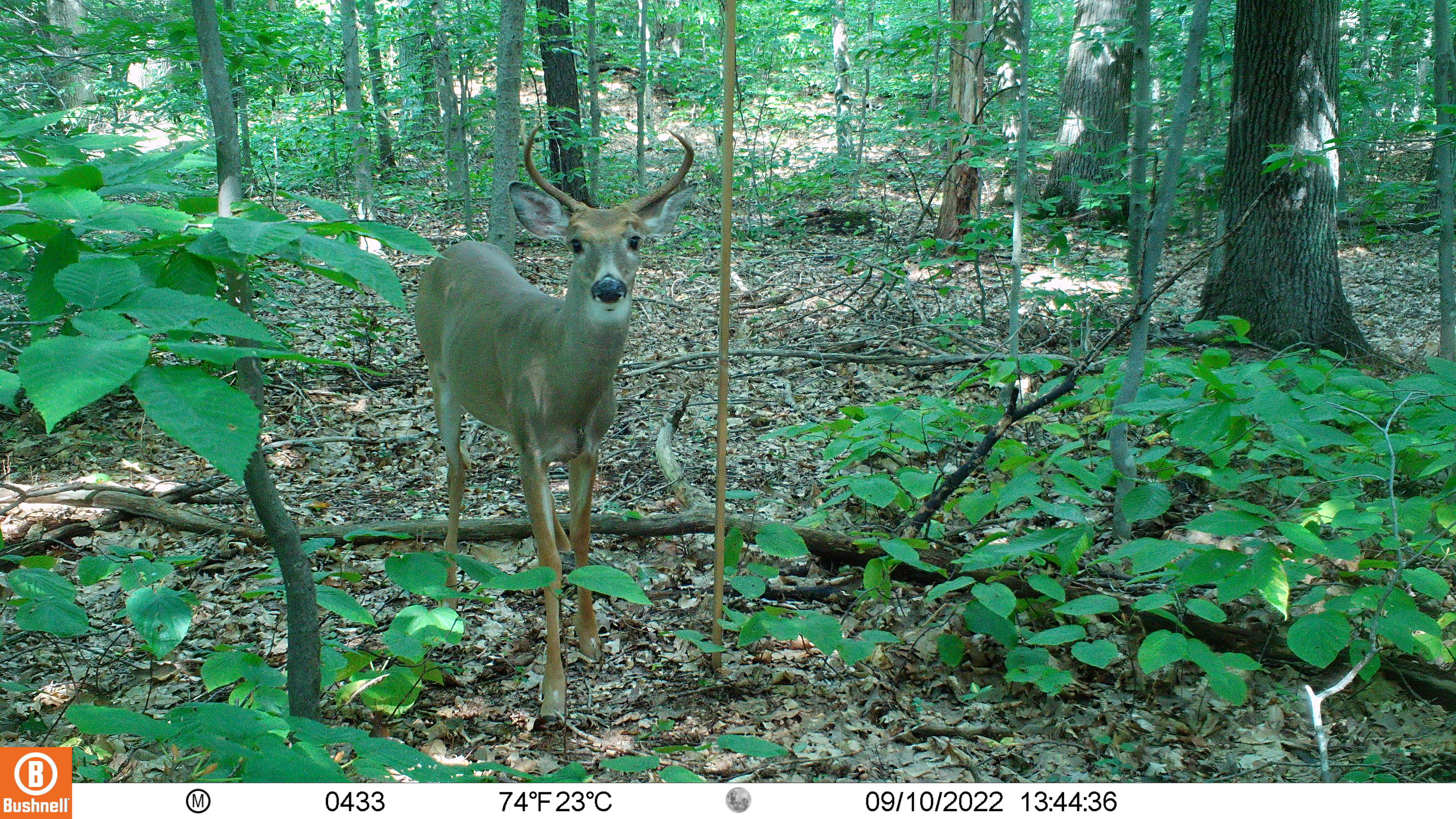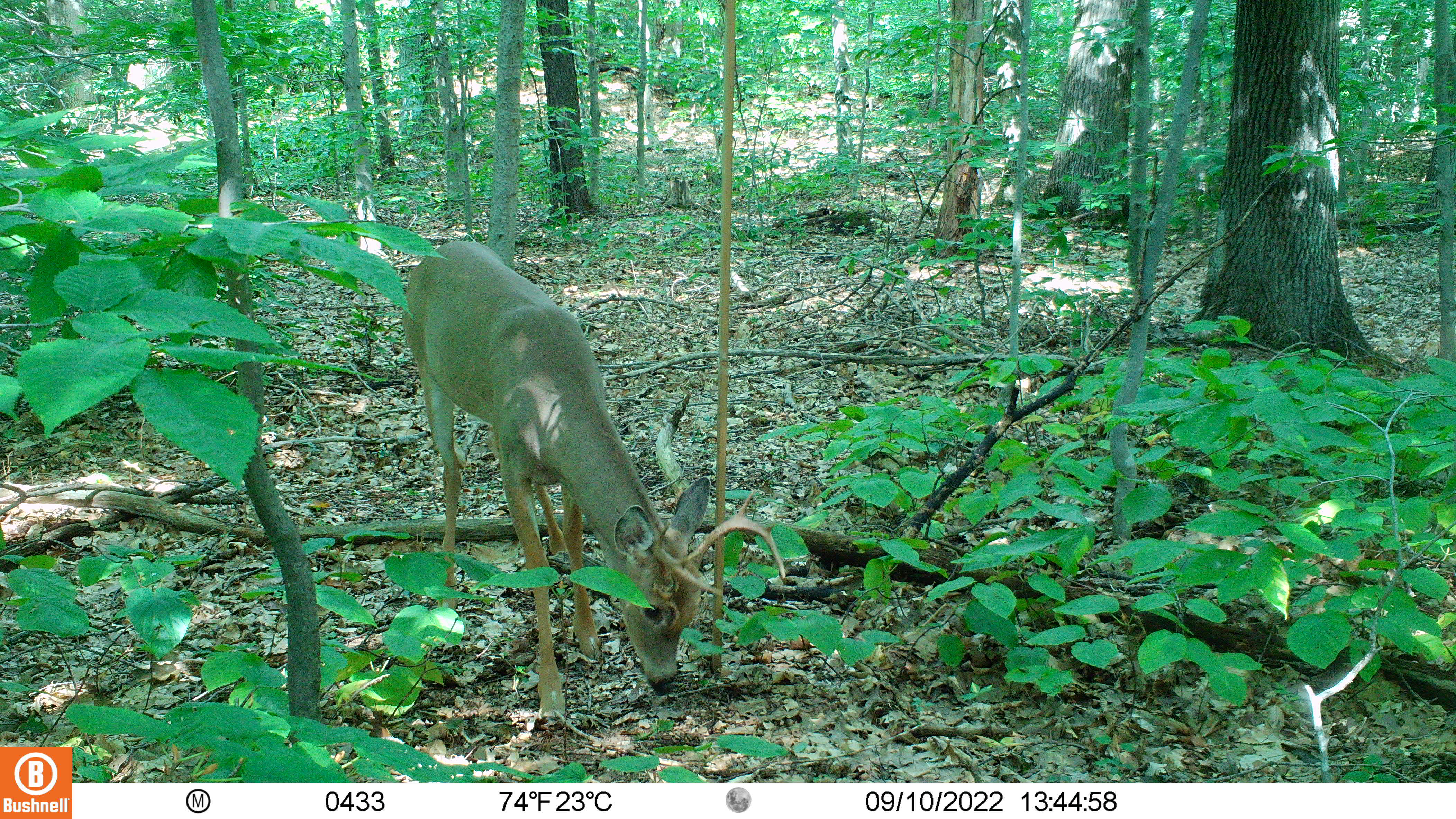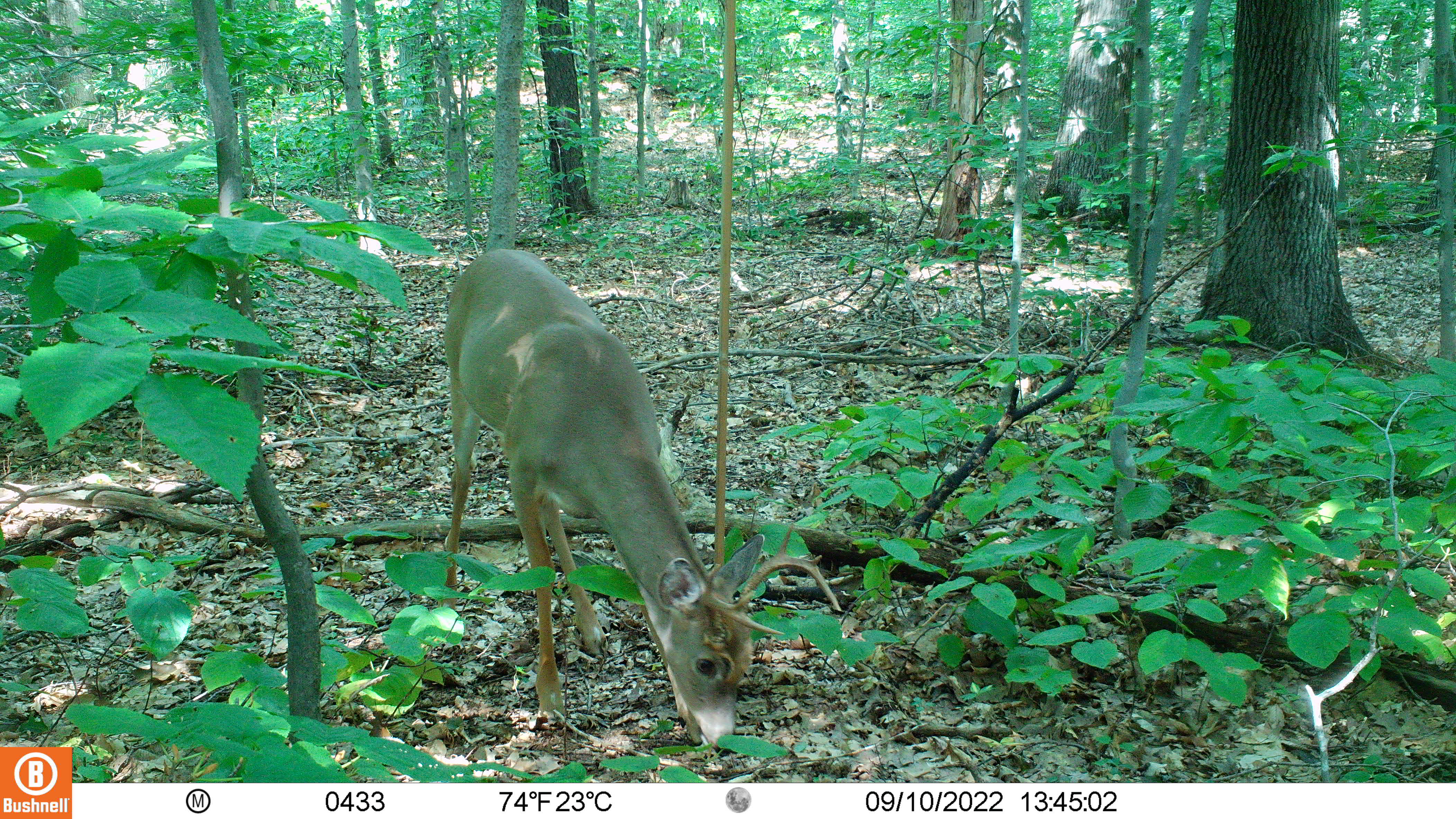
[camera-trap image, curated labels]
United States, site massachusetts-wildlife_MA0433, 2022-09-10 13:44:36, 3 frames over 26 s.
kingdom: Animalia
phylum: Chordata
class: Mammalia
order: Artiodactyla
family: Cervidae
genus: Odocoileus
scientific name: Odocoileus virginianus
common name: white-tailed deer